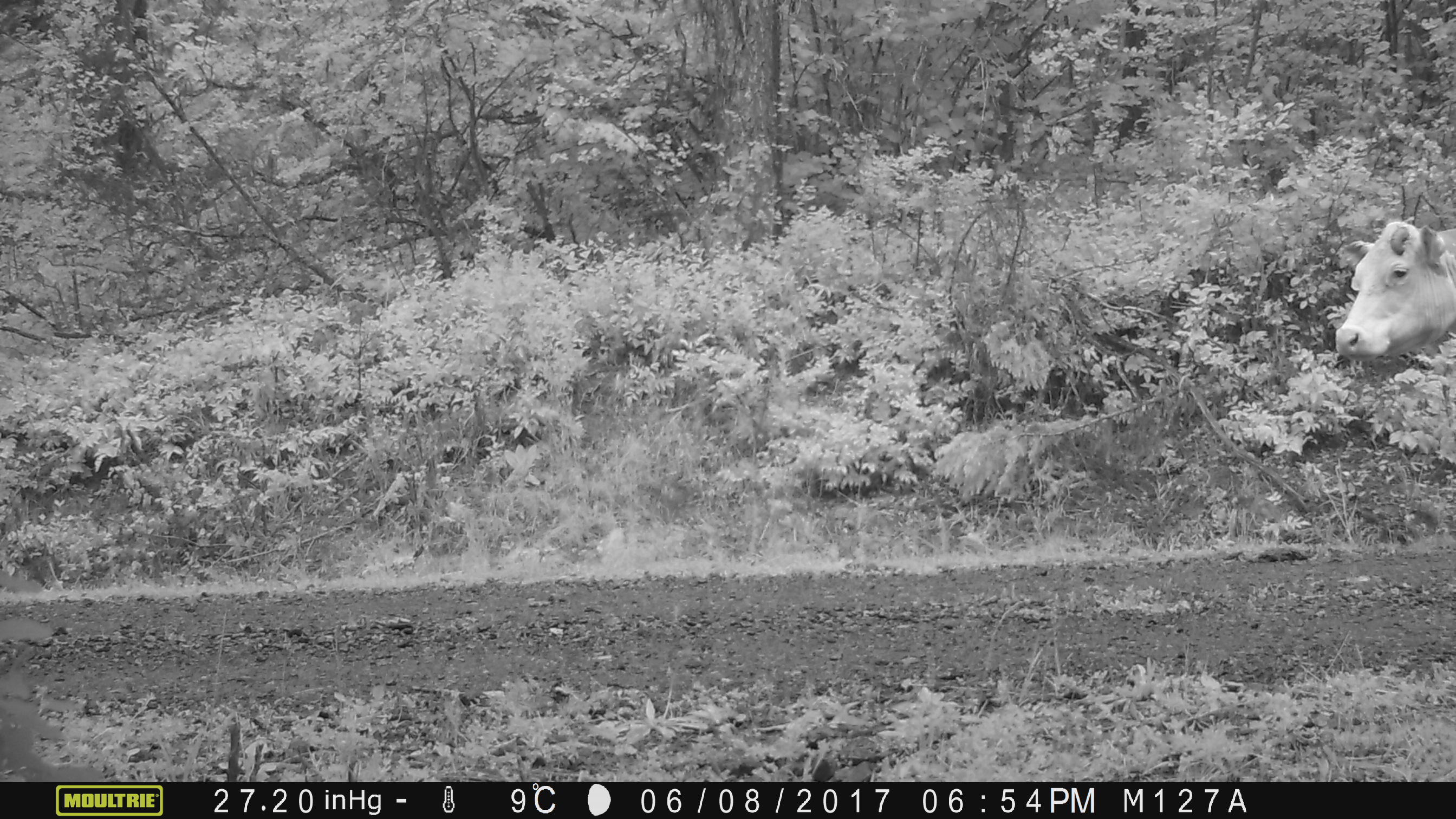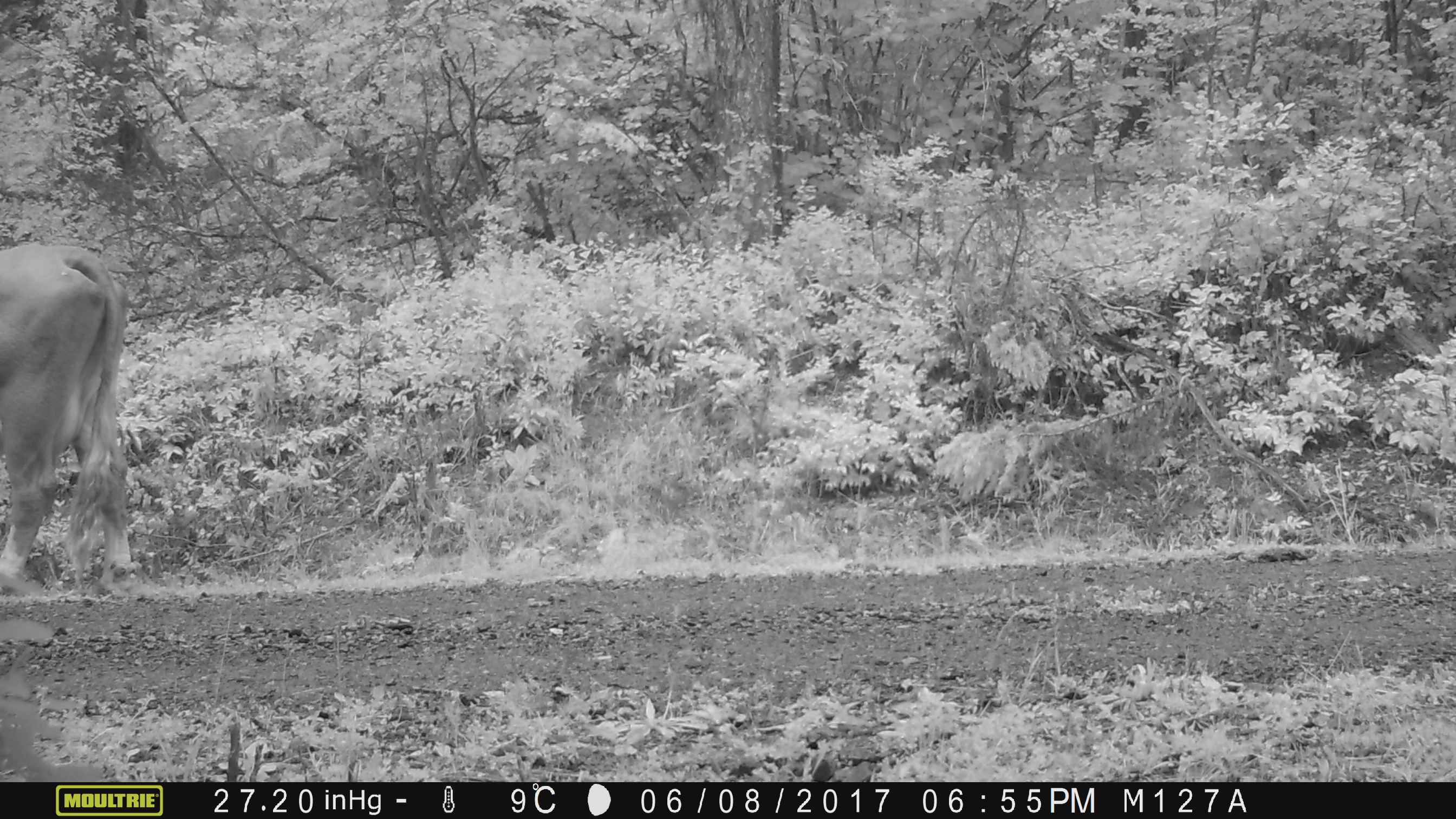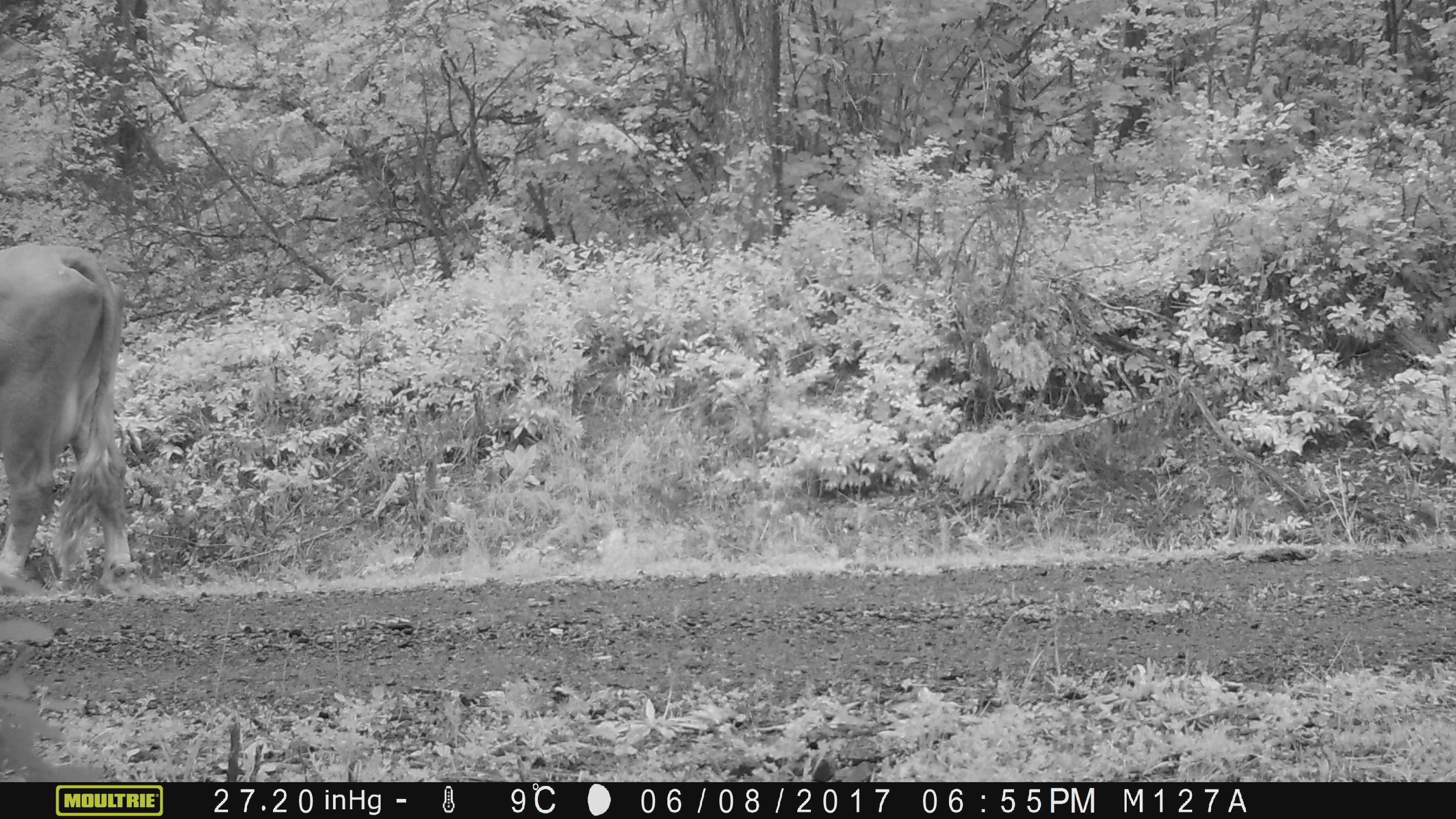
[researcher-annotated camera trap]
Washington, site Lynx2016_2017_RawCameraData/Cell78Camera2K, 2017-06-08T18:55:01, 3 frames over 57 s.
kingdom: Animalia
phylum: Chordata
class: Mammalia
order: Artiodactyla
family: Bovidae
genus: Bos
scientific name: Bos taurus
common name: domestic cattle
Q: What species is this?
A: Domestic cattle (Bos taurus).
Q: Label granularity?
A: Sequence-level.